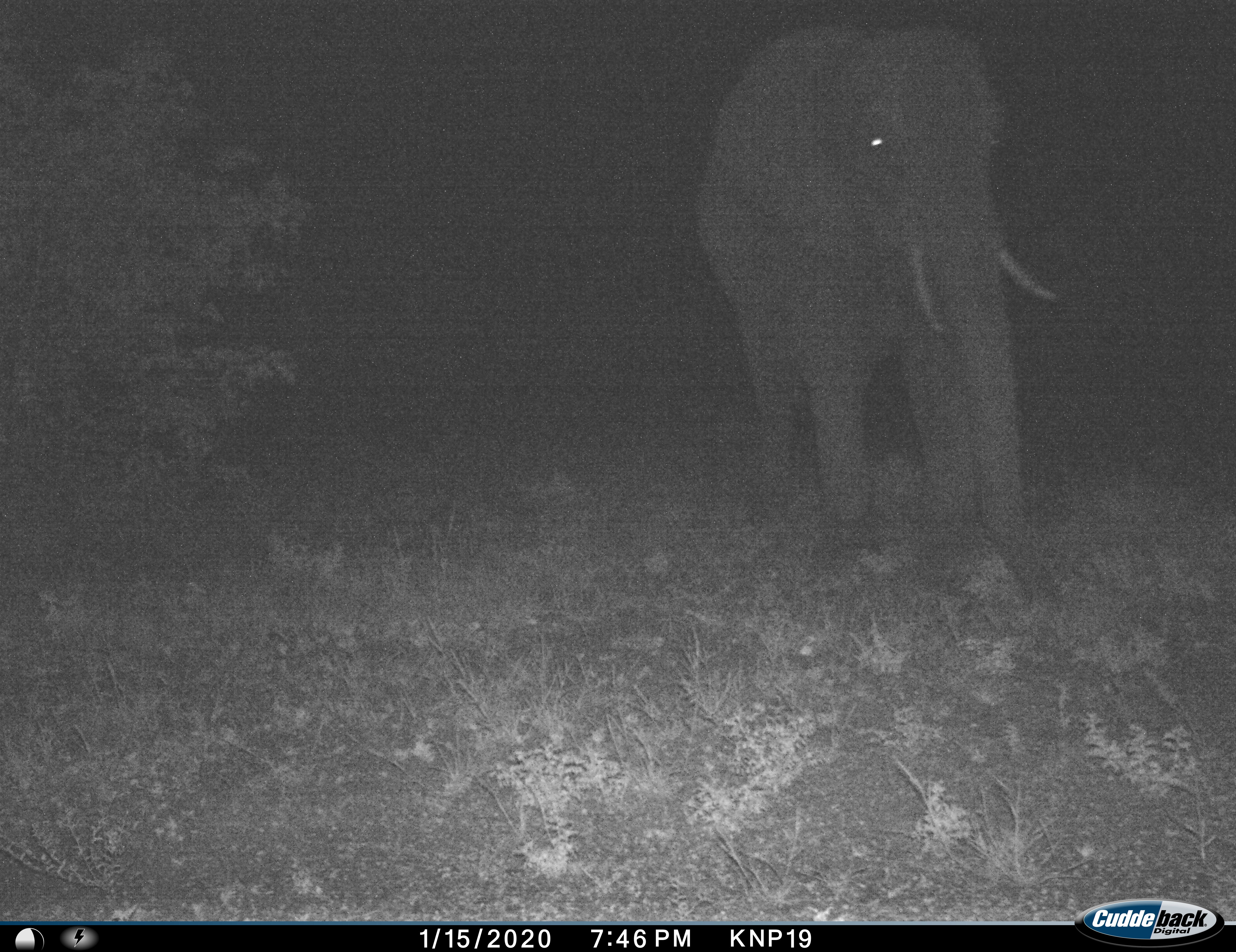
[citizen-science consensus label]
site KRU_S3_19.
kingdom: Animalia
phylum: Chordata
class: Mammalia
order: Proboscidea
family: Elephantidae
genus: Loxodonta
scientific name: Loxodonta africana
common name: african bush elephant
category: elephant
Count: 1.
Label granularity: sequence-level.